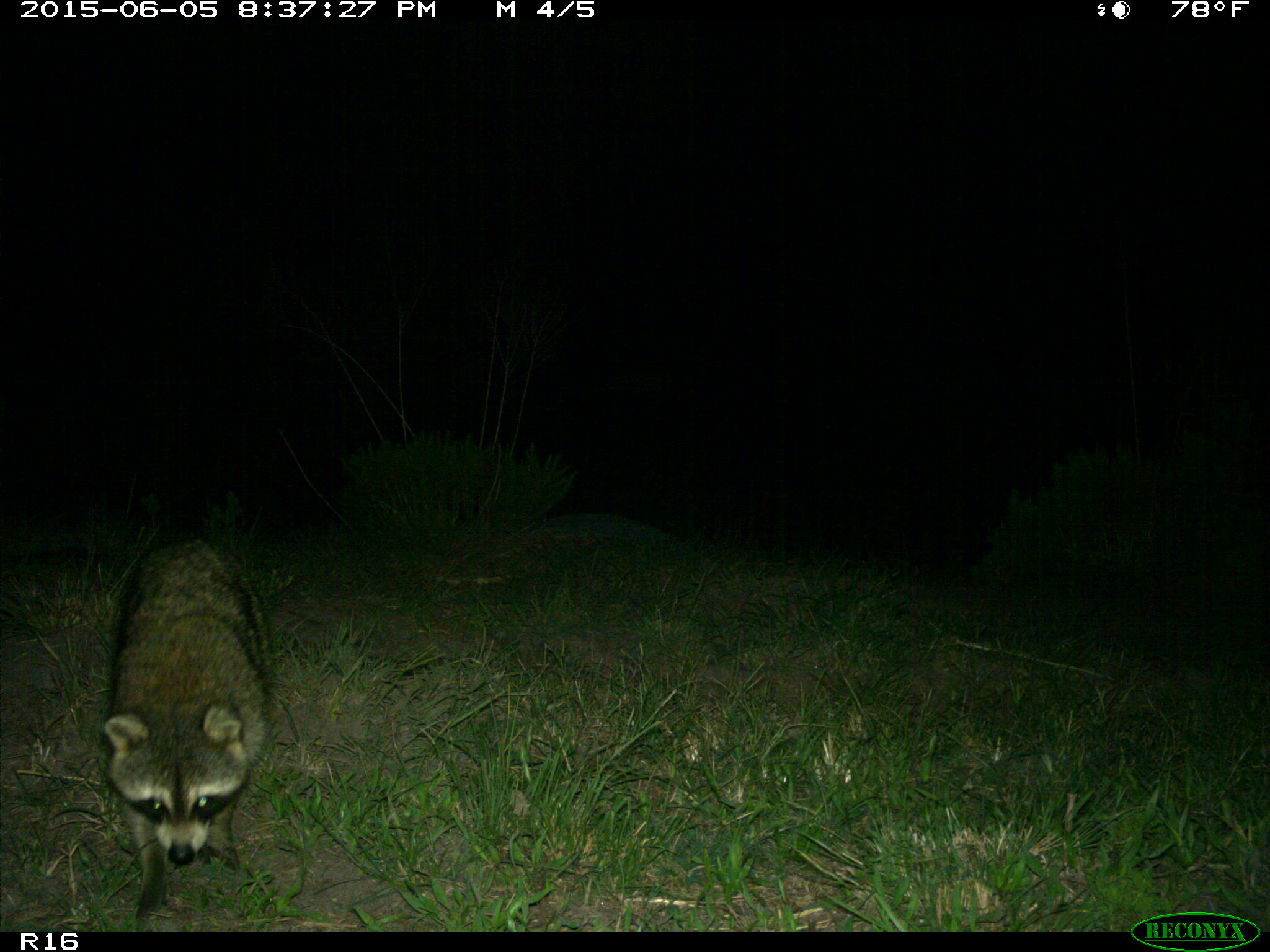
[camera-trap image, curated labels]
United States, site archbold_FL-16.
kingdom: Animalia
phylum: Chordata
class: Mammalia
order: Carnivora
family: Procyonidae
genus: Procyon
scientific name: Procyon lotor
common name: common raccoon